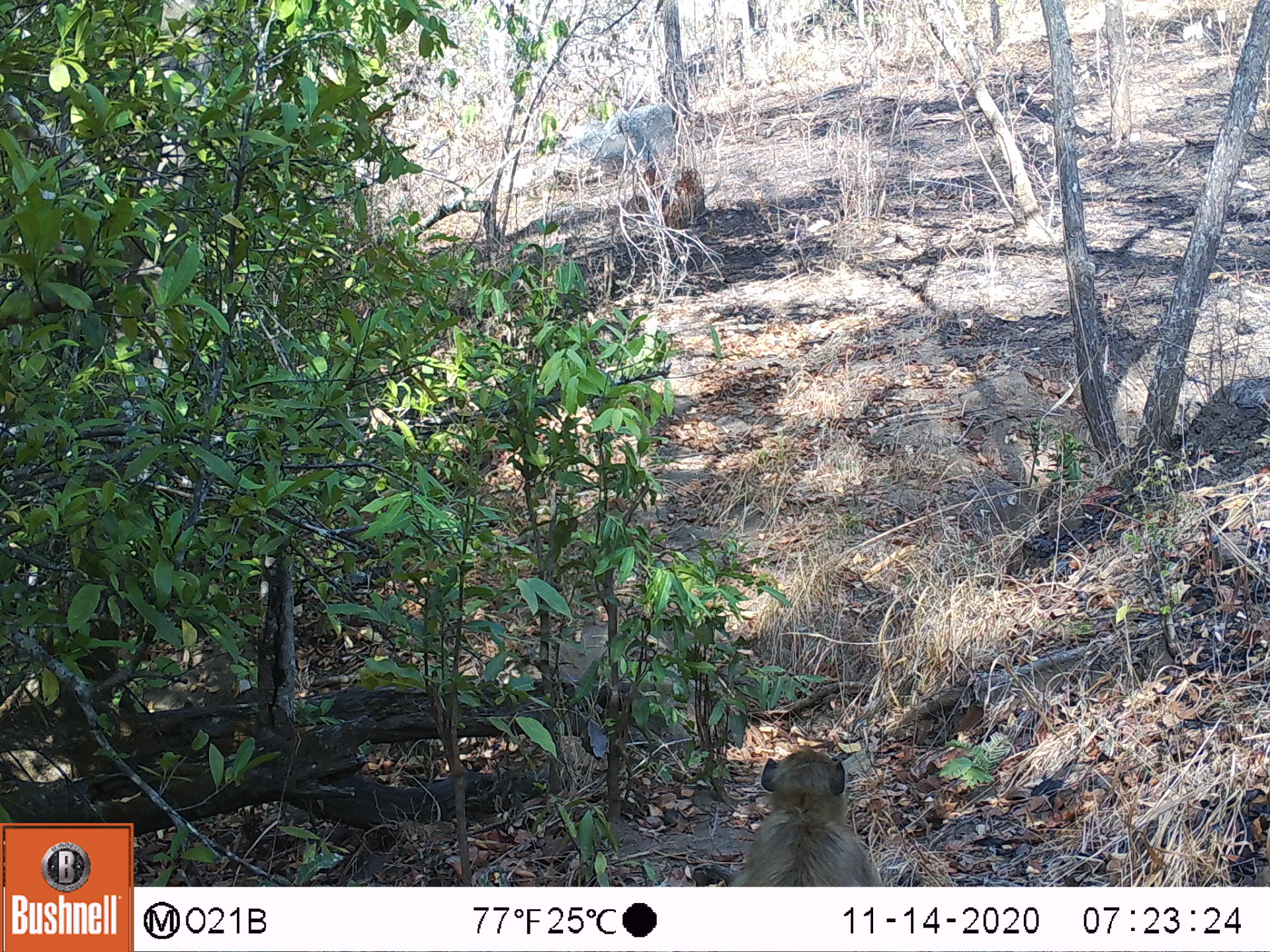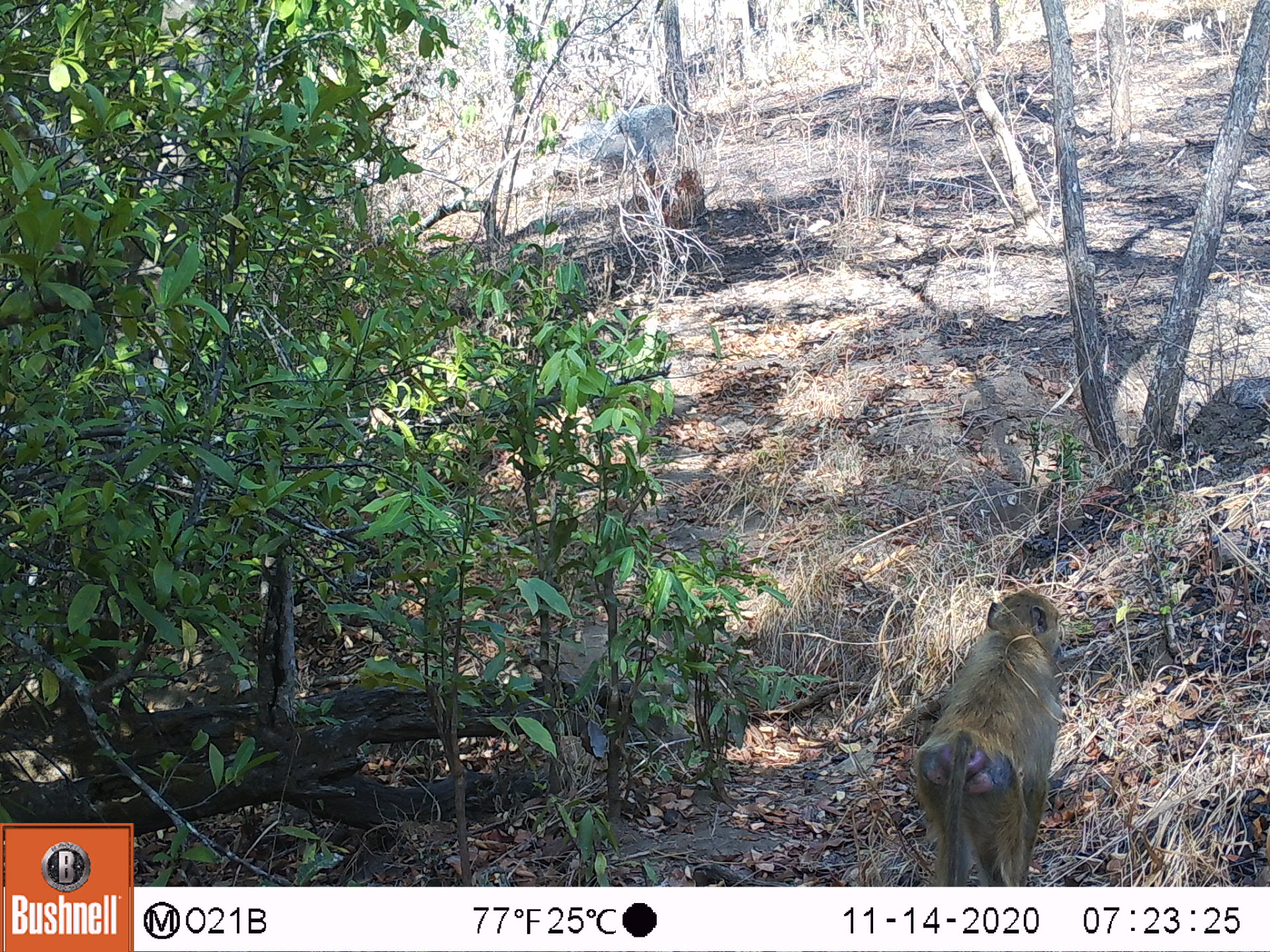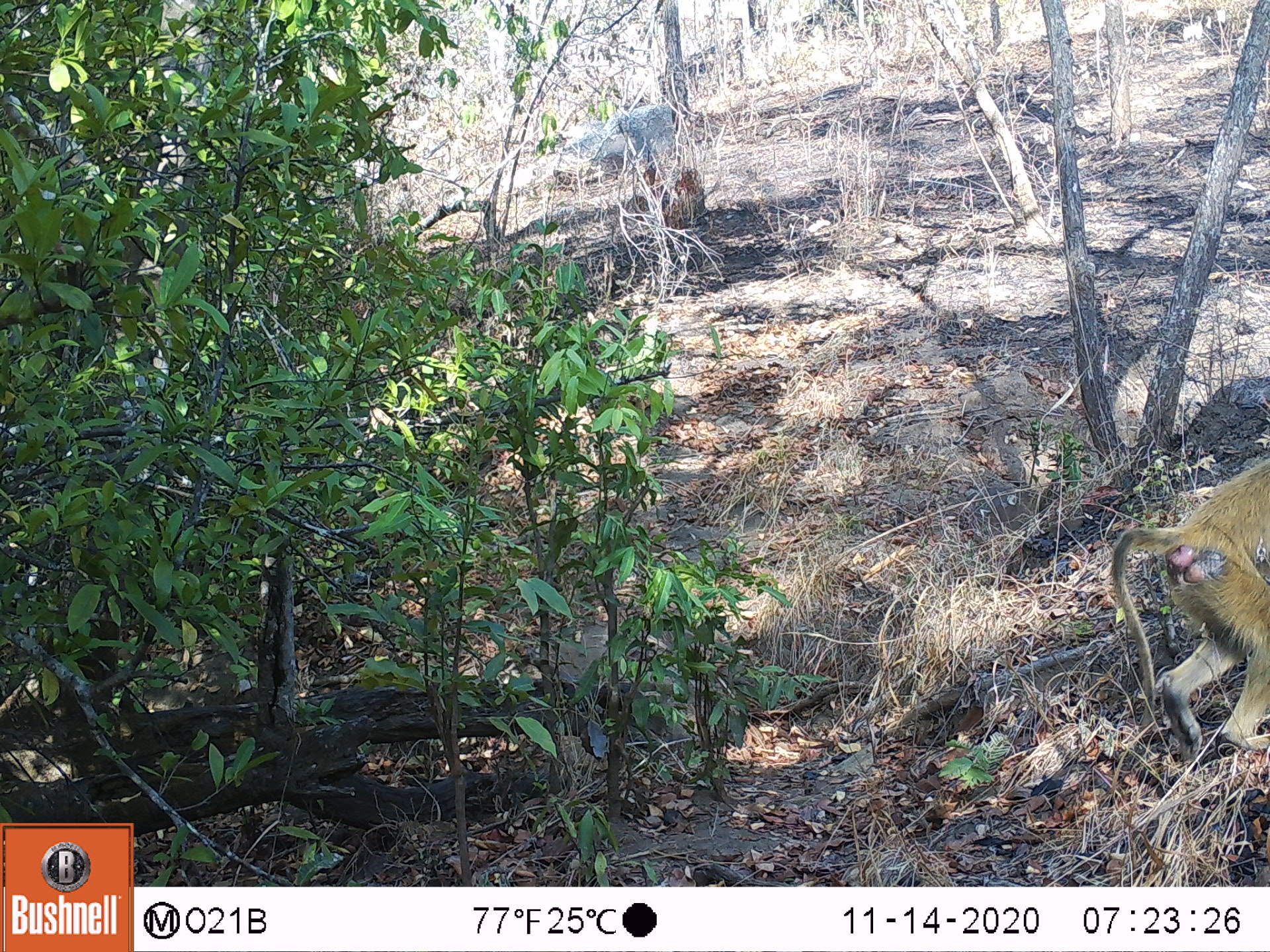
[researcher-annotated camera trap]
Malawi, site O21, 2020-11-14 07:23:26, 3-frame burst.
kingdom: Animalia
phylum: Chordata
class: Mammalia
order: Primates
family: Cercopithecidae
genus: Papio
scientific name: Papio cynocephalus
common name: yellow baboon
Yellow baboon (Papio cynocephalus), count 1.